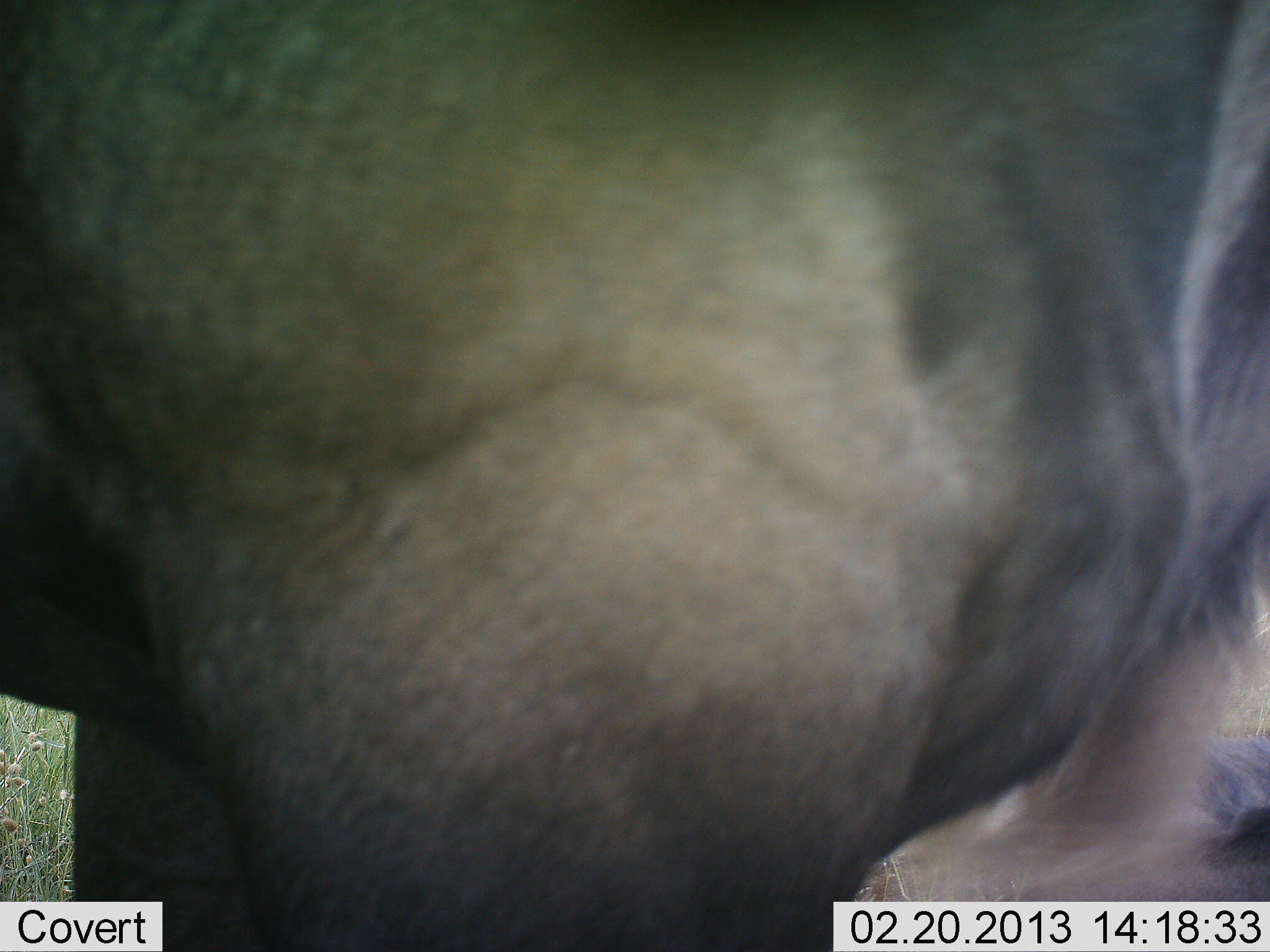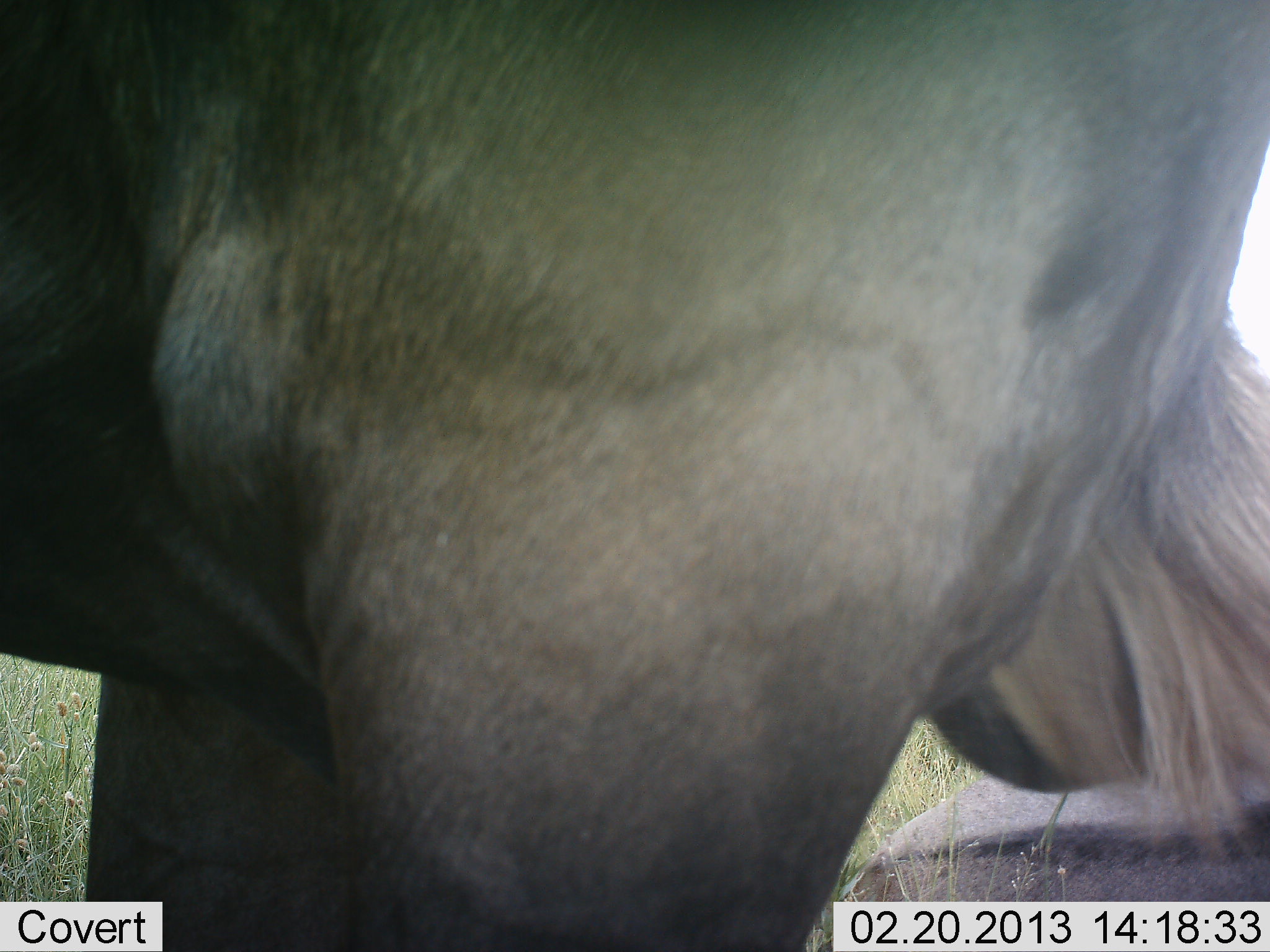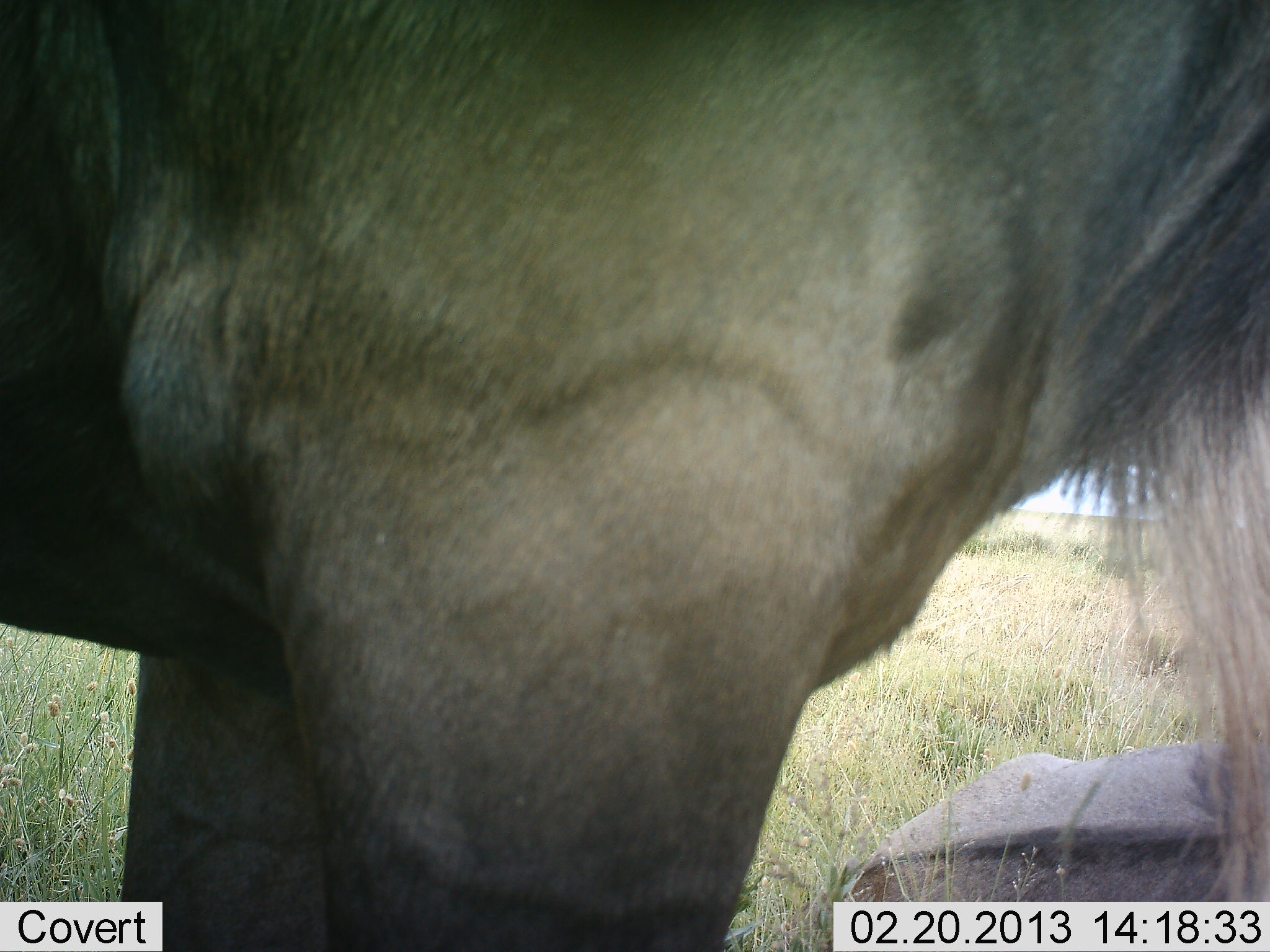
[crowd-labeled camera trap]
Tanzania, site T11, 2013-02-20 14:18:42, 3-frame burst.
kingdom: Animalia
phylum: Chordata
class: Mammalia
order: Artiodactyla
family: Bovidae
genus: Connochaetes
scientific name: Connochaetes taurinus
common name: blue wildebeest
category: wildebeest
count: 2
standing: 68%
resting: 63%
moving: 16%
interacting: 0%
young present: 0%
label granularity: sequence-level